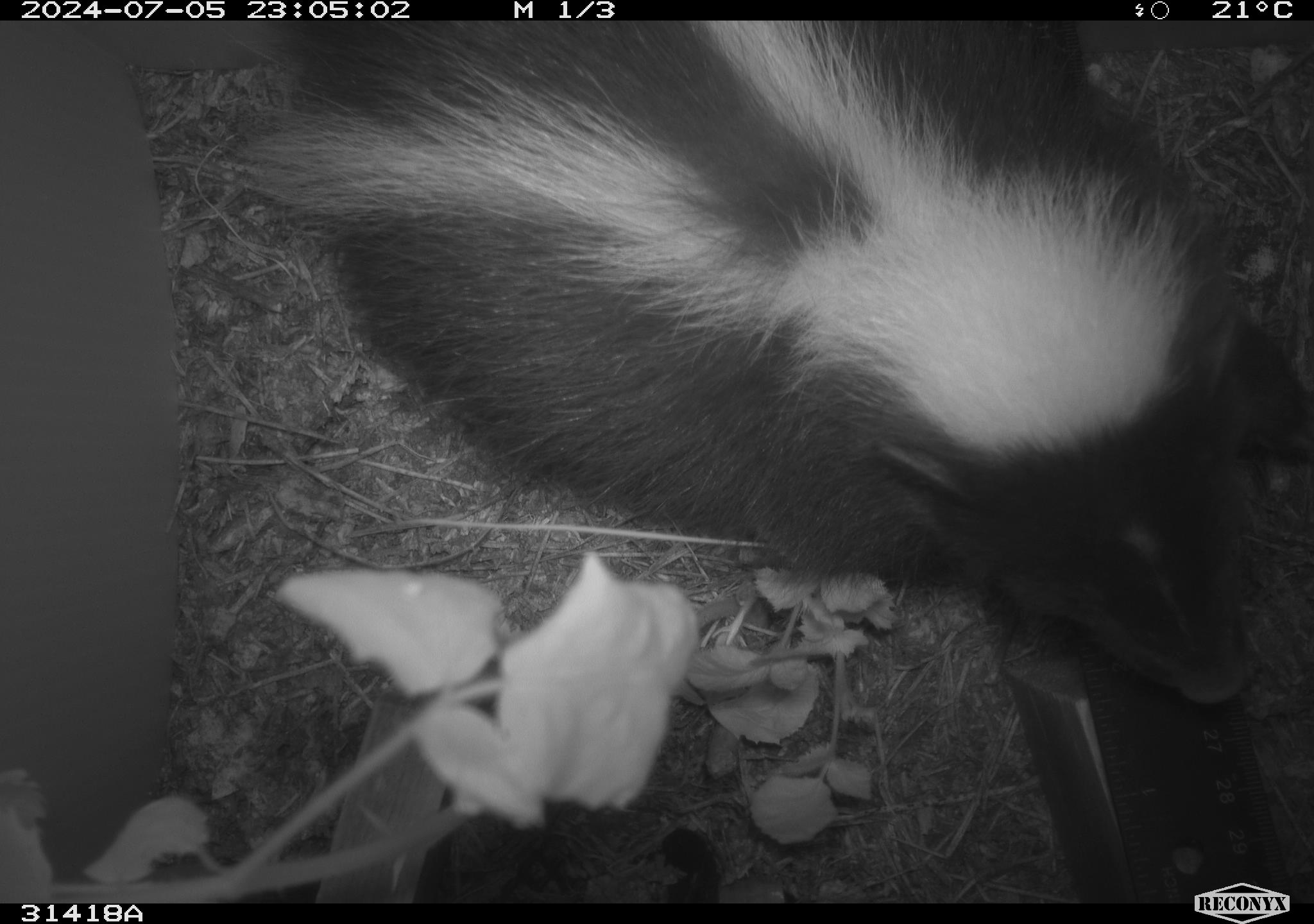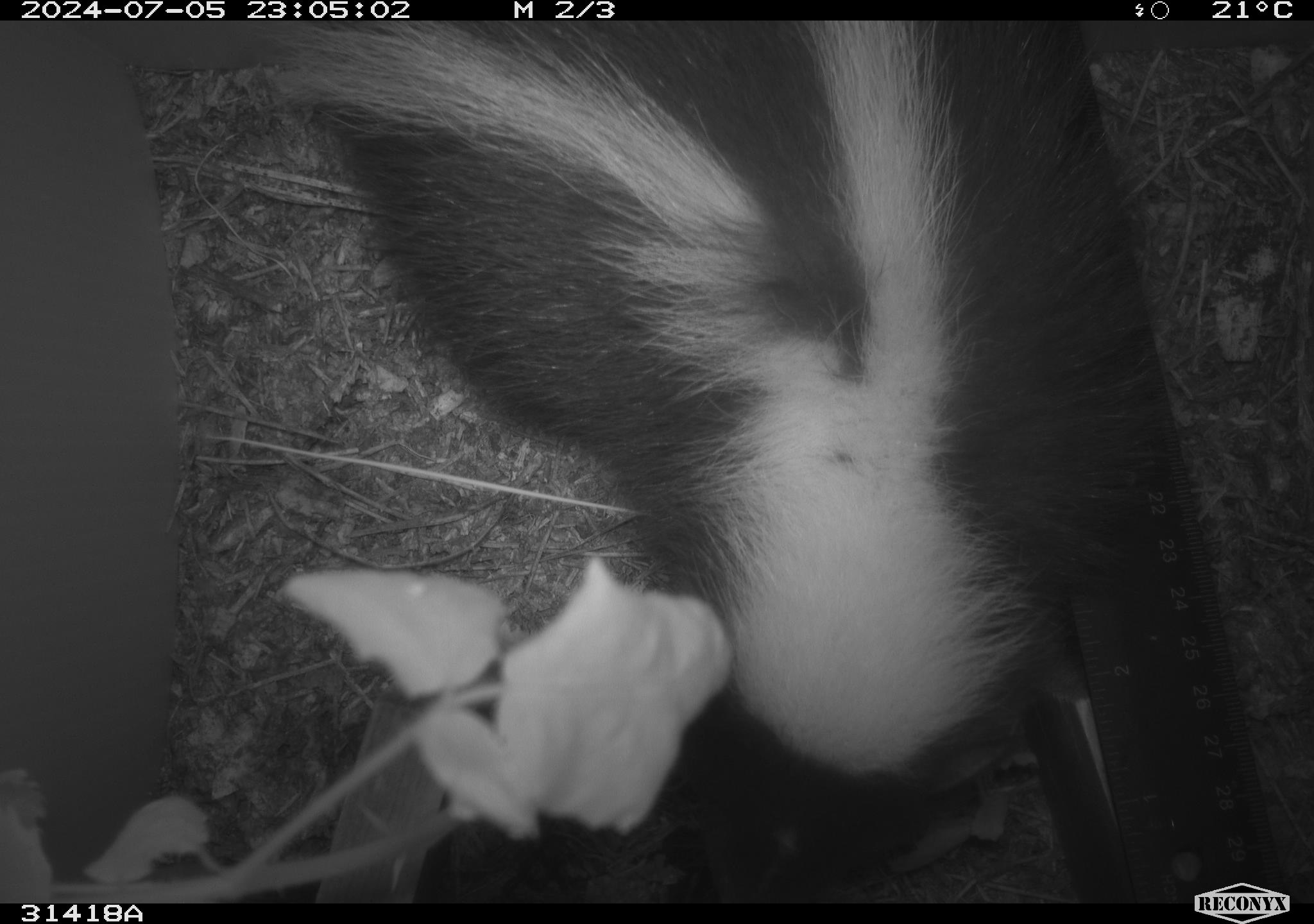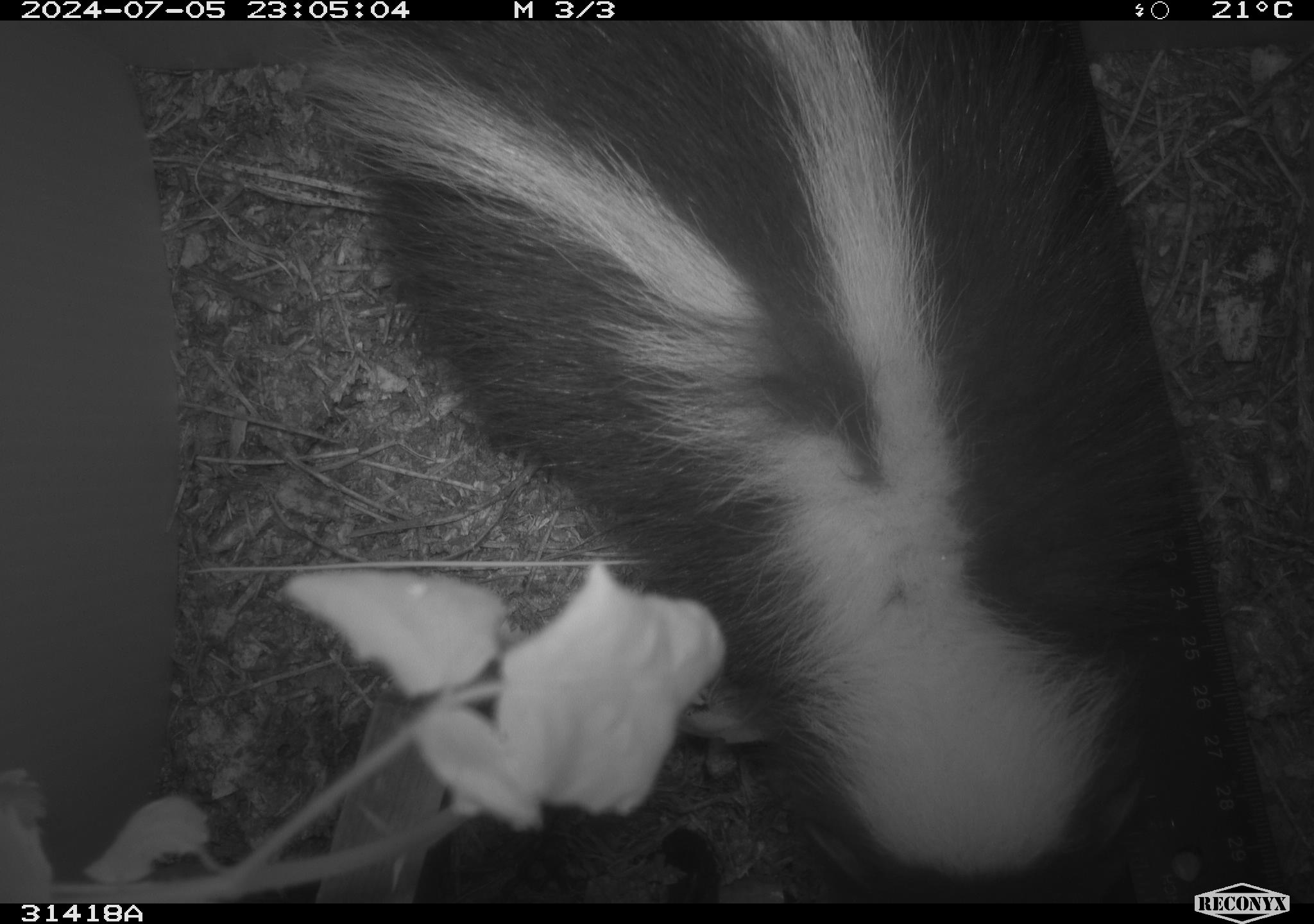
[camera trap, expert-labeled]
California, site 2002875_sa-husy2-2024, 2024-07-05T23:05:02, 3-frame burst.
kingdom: Animalia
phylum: Chordata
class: Mammalia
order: Carnivora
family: Mephitidae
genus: Mephitis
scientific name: Mephitis mephitis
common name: striped skunk